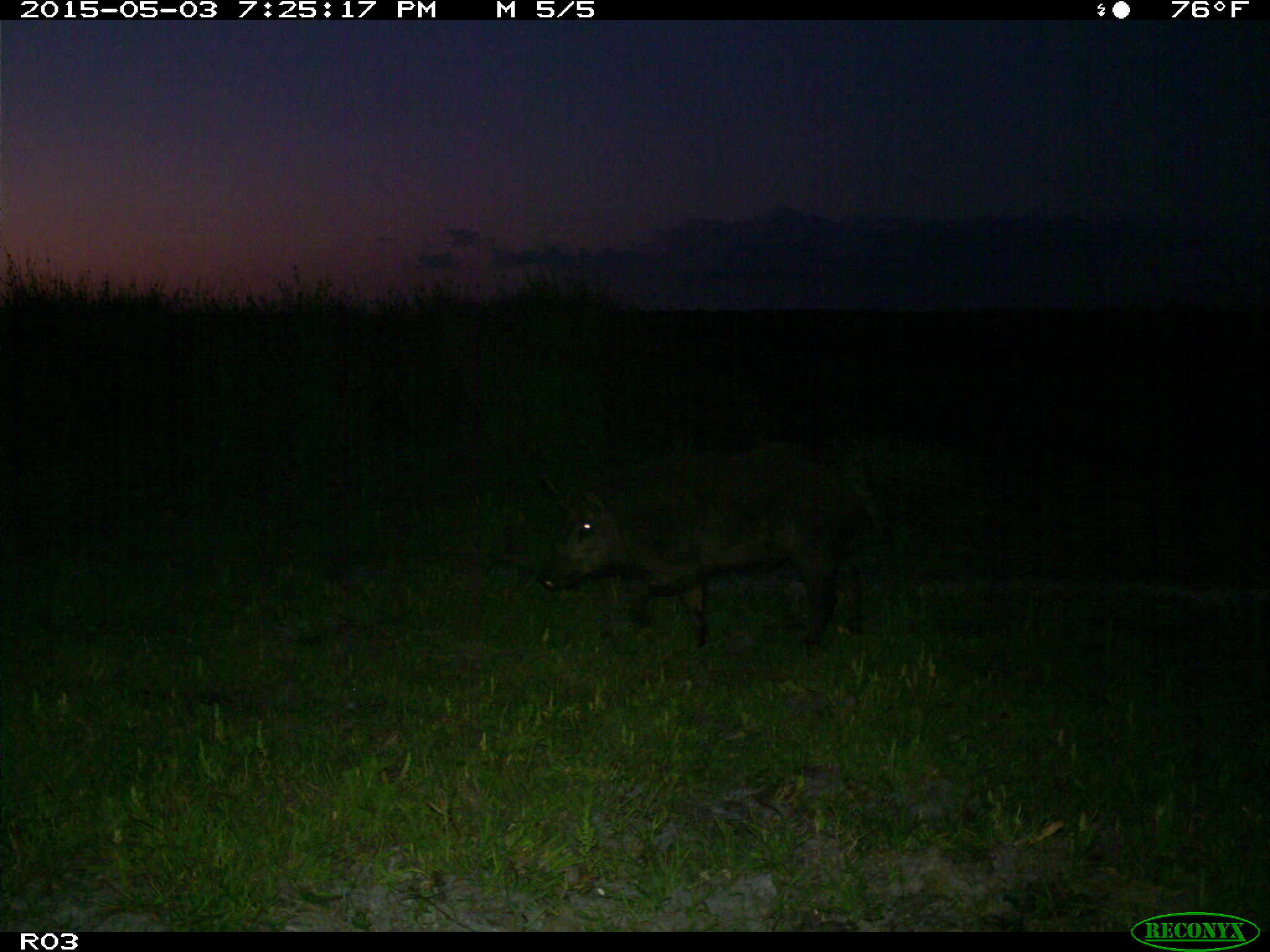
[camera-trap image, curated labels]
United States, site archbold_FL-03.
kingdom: Animalia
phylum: Chordata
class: Mammalia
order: Artiodactyla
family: Suidae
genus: Sus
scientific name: Sus scrofa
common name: wild boar